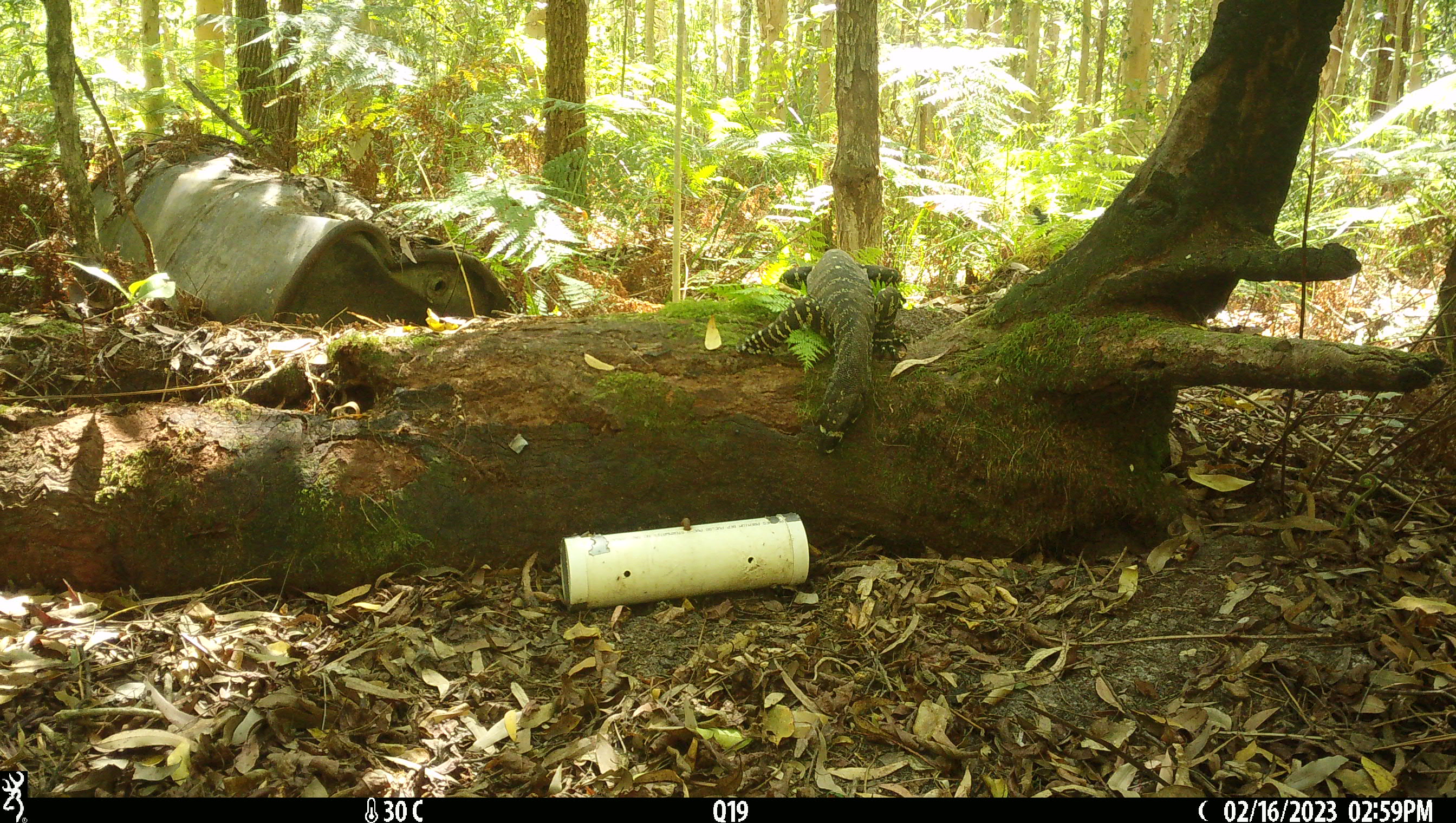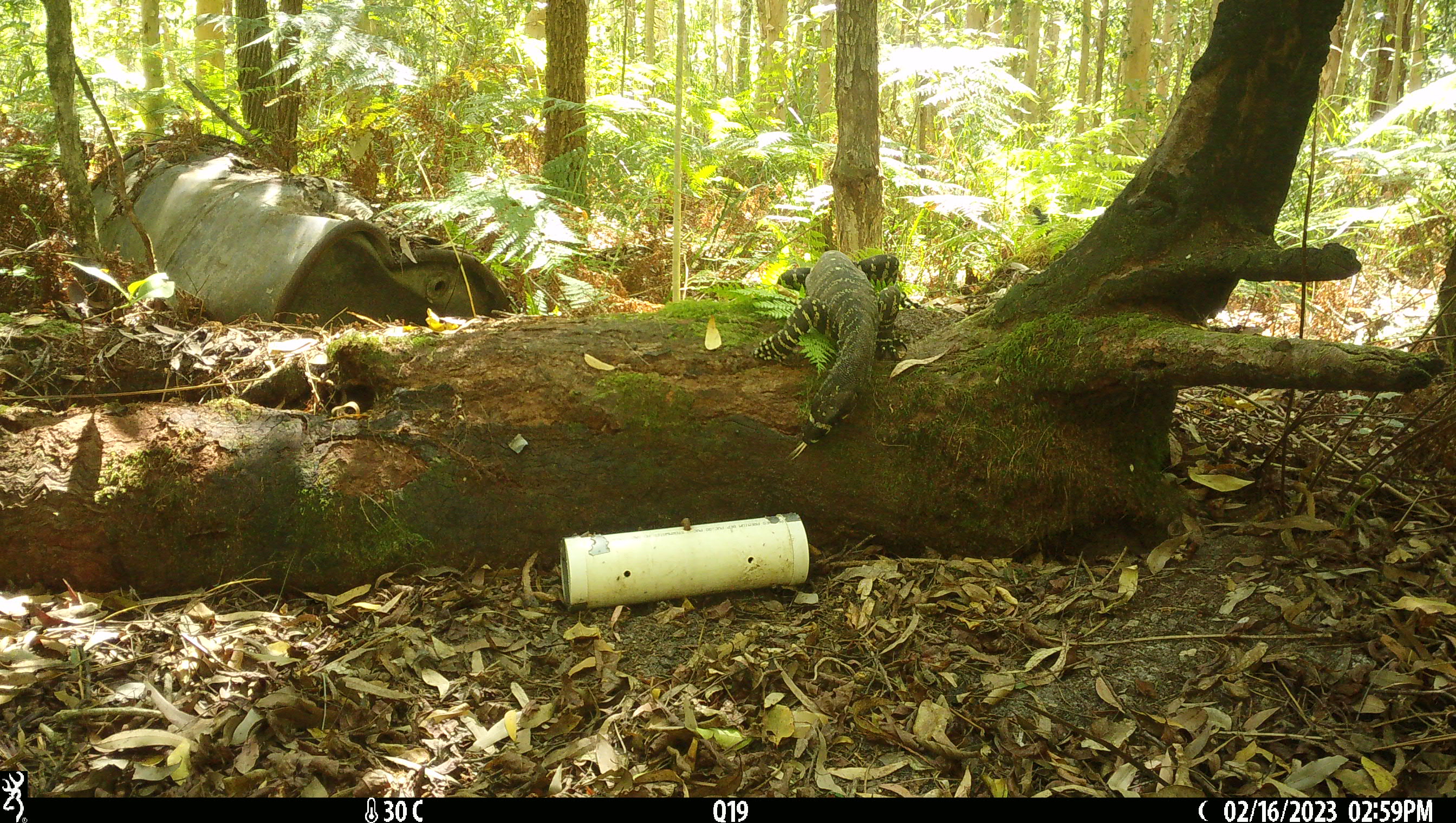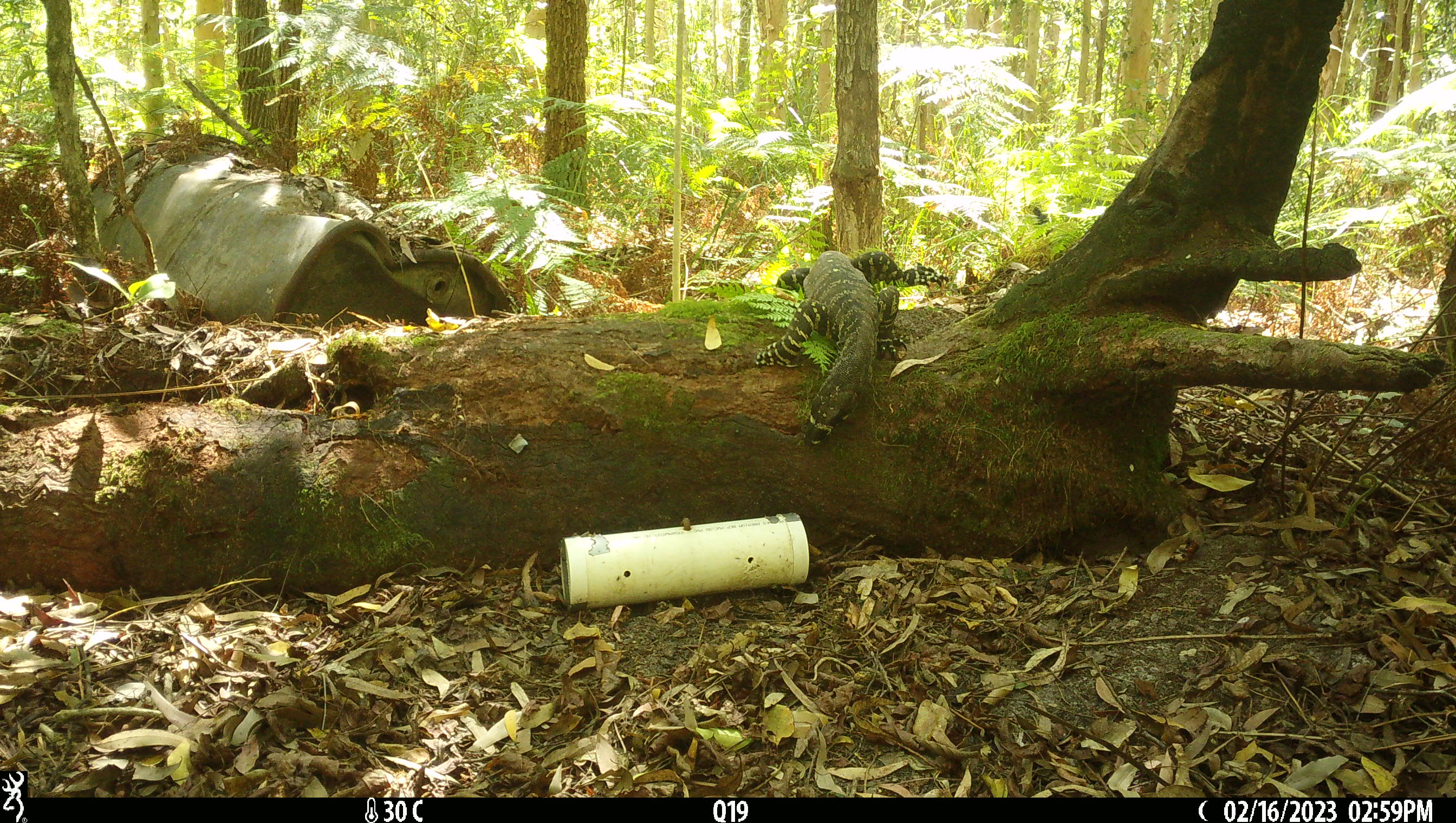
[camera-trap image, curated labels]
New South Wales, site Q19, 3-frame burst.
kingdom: Animalia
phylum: Chordata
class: Reptilia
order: Squamata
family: Varanidae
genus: Varanus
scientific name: Varanus varius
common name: lace monitor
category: goanna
Goanna (lace monitor) (Varanus varius).